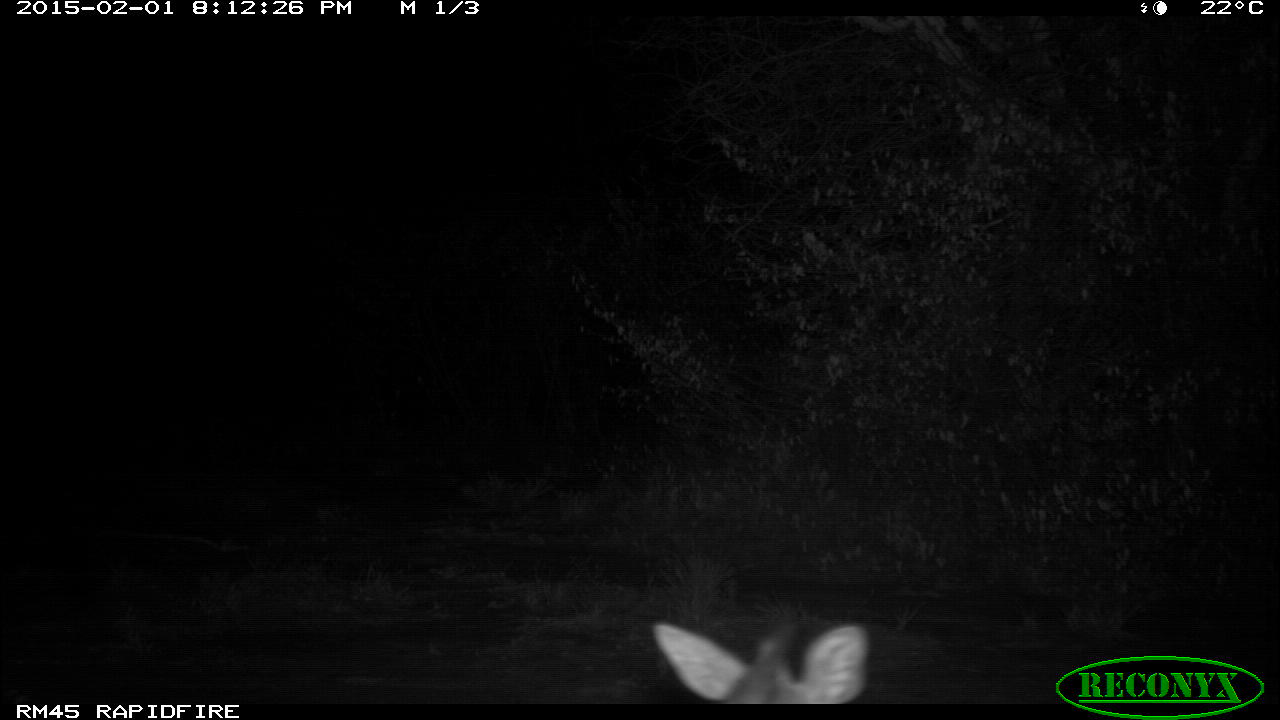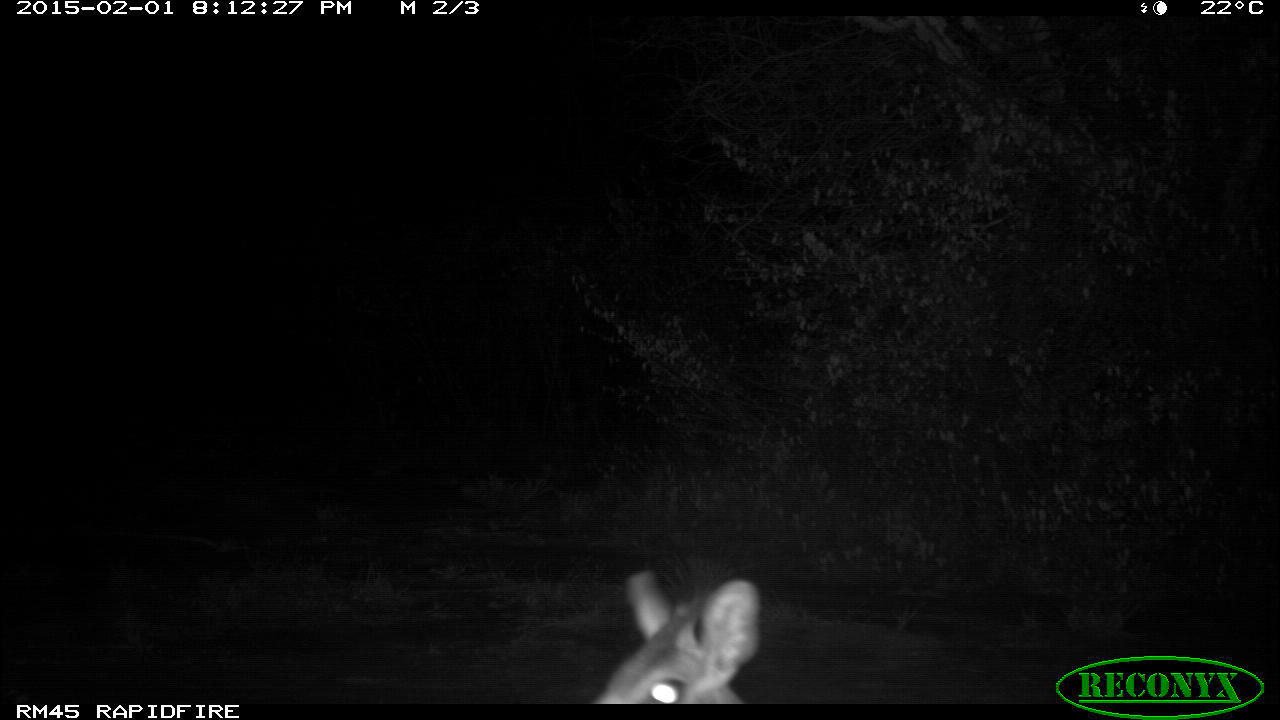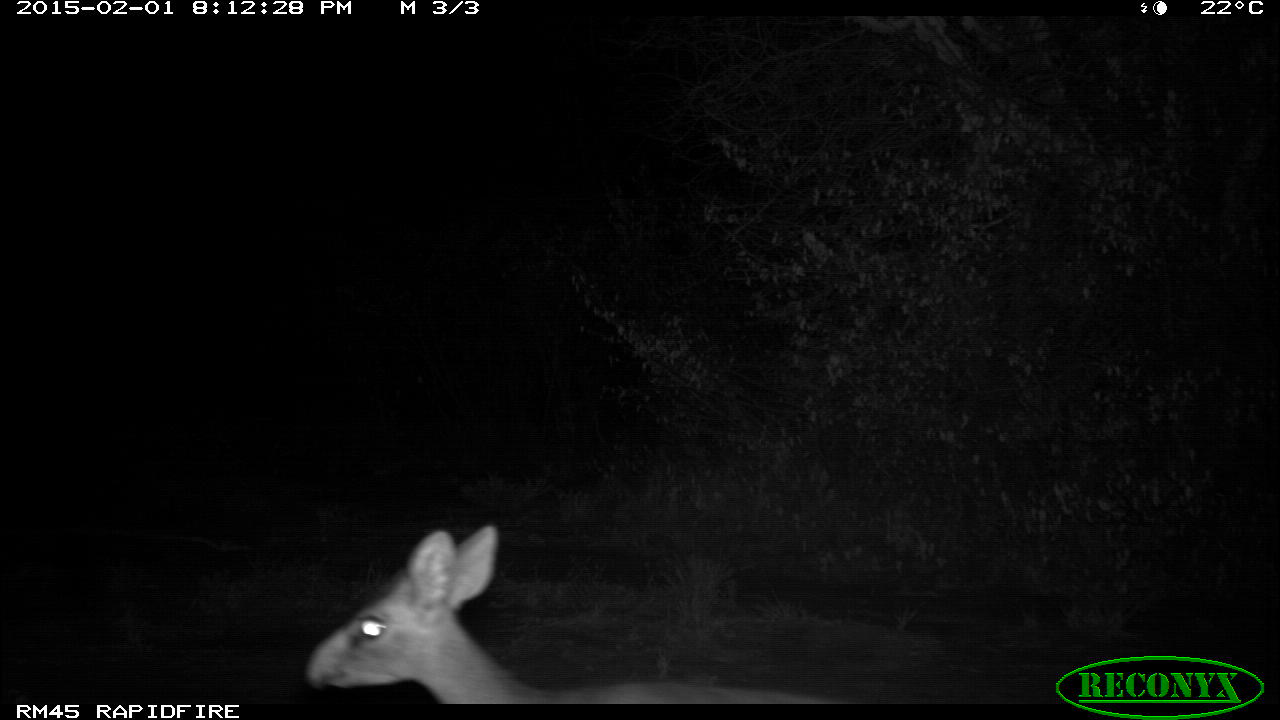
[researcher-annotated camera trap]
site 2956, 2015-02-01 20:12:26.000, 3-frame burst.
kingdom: Animalia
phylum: Chordata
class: Mammalia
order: Artiodactyla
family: Bovidae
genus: Madoqua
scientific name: Madoqua guentheri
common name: günther's dik-dik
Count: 1.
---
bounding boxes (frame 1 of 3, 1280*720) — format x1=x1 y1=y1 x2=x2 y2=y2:
madoqua guentheri: x1=650 y1=617 x2=867 y2=704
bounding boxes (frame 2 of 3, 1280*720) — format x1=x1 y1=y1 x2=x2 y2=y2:
madoqua guentheri: x1=586 y1=571 x2=755 y2=707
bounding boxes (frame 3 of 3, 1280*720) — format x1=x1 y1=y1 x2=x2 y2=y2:
madoqua guentheri: x1=306 y1=523 x2=858 y2=704